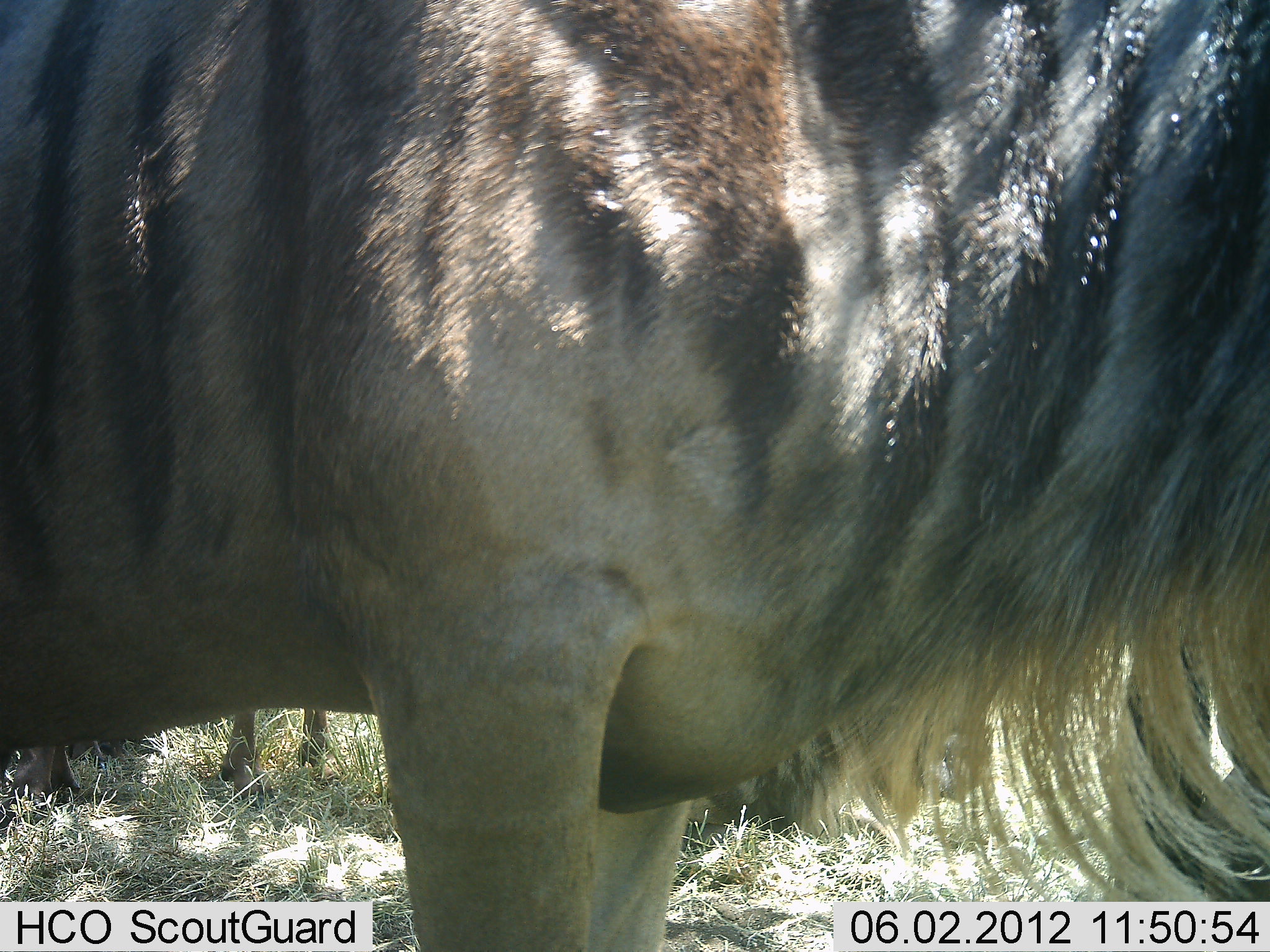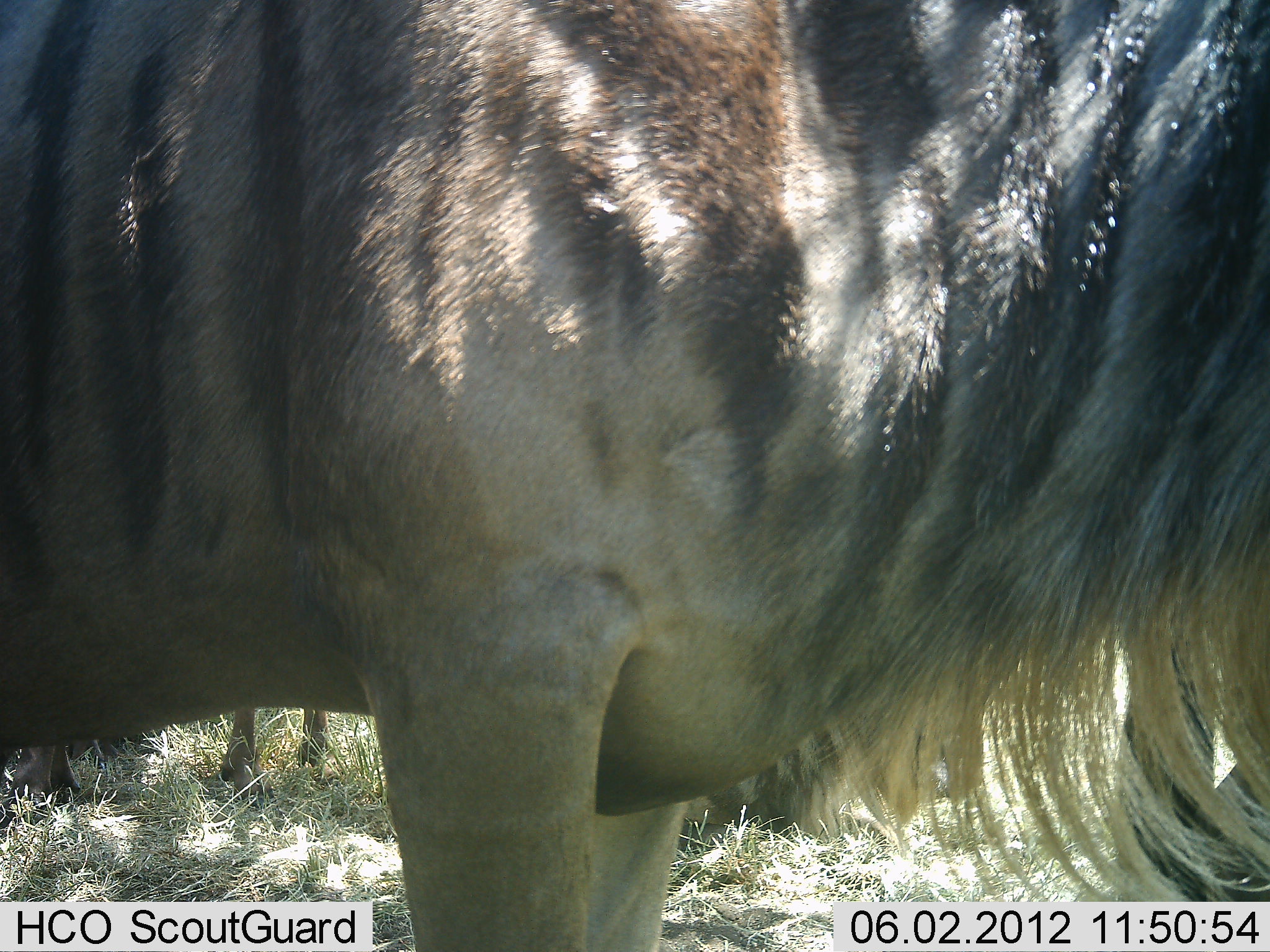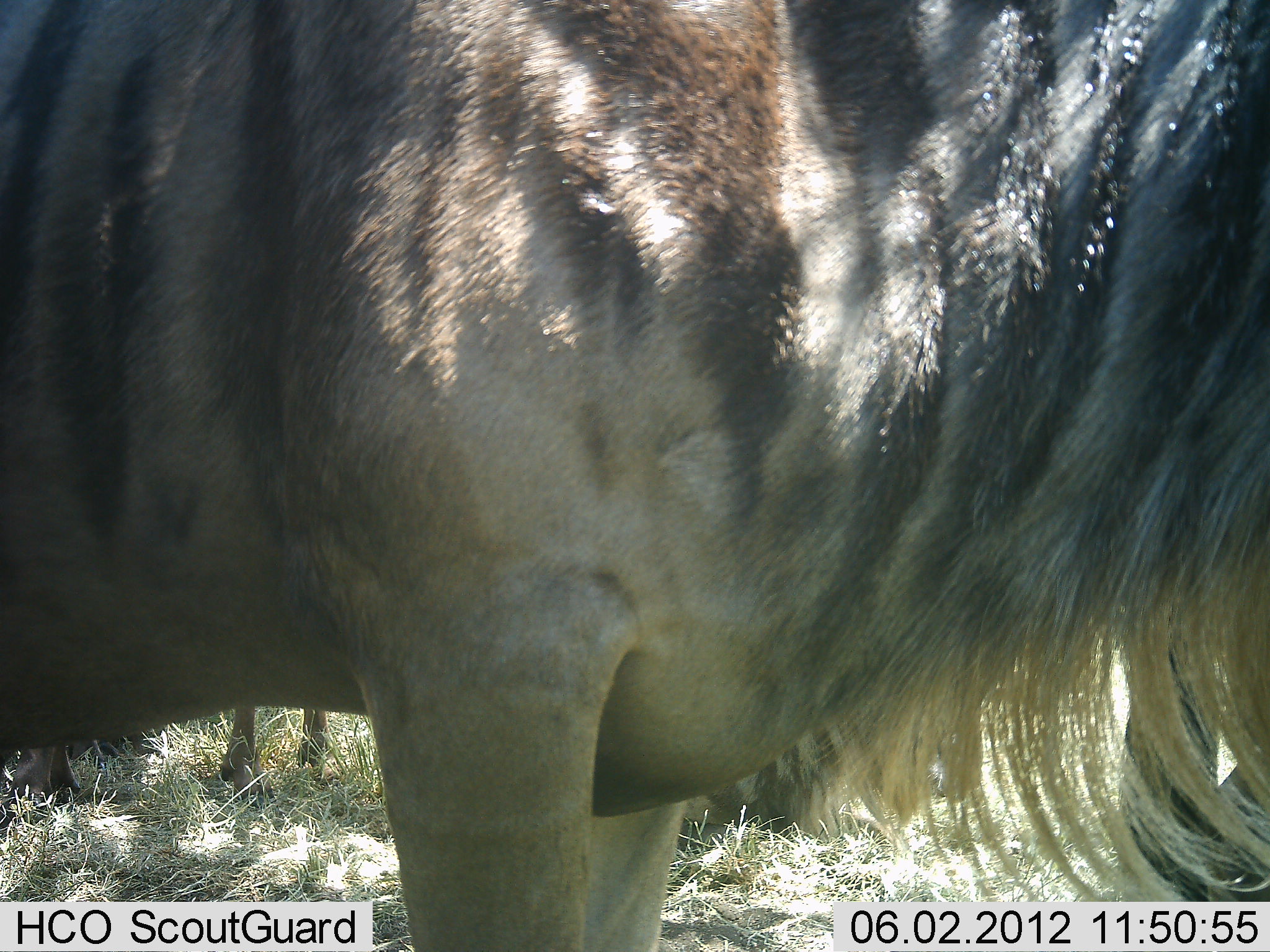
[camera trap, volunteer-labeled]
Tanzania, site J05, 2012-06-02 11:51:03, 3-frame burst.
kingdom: Animalia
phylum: Chordata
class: Mammalia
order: Artiodactyla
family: Bovidae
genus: Connochaetes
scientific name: Connochaetes taurinus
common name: blue wildebeest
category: wildebeest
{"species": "wildebeest (blue wildebeest) (Connochaetes taurinus)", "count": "2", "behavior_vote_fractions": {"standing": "100%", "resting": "20%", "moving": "0%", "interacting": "0%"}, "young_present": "0%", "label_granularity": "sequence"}